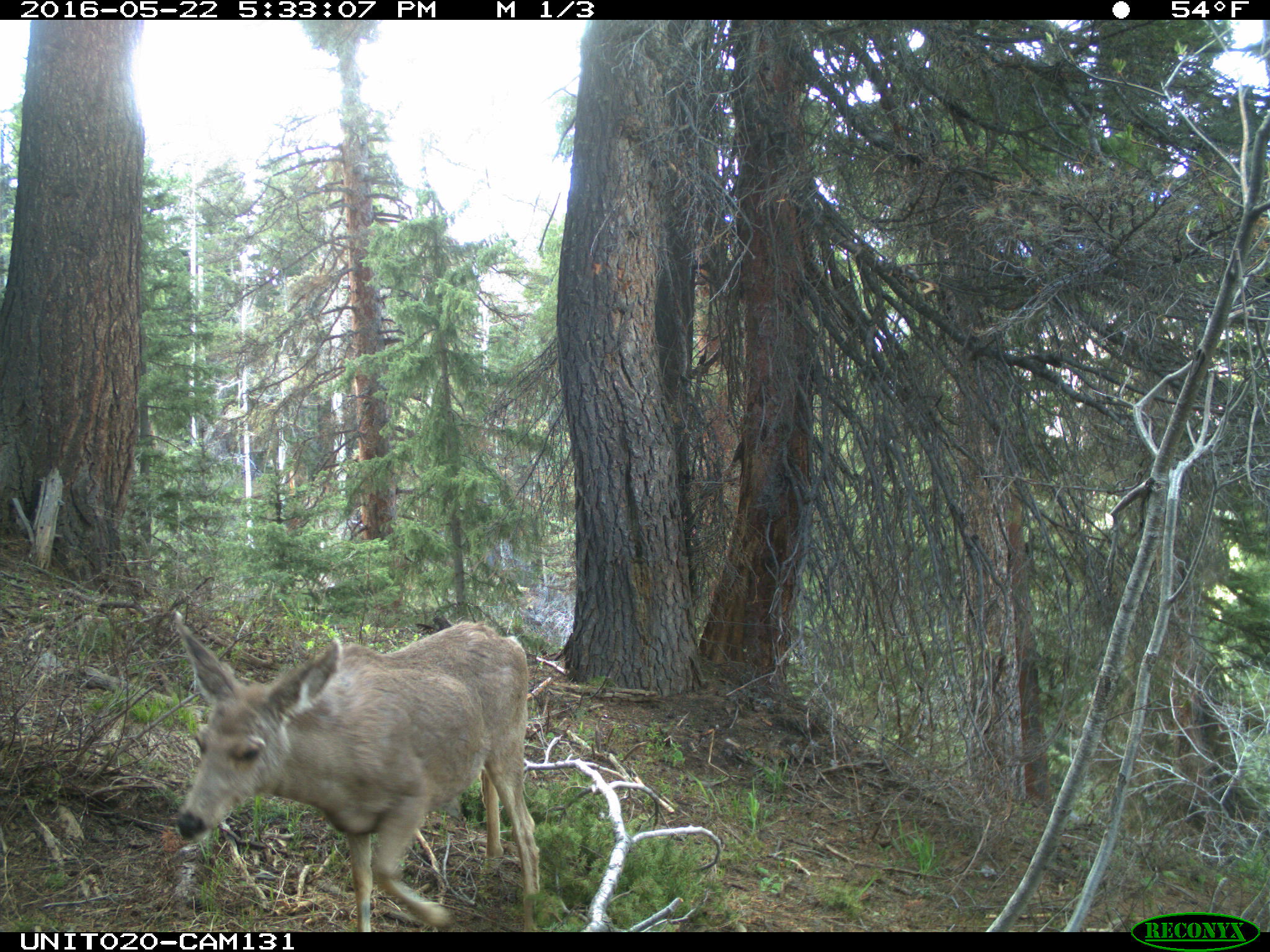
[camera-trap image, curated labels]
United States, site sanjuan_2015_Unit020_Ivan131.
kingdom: Animalia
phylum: Chordata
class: Mammalia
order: Artiodactyla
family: Cervidae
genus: Odocoileus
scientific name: Odocoileus hemionus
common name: mule deer